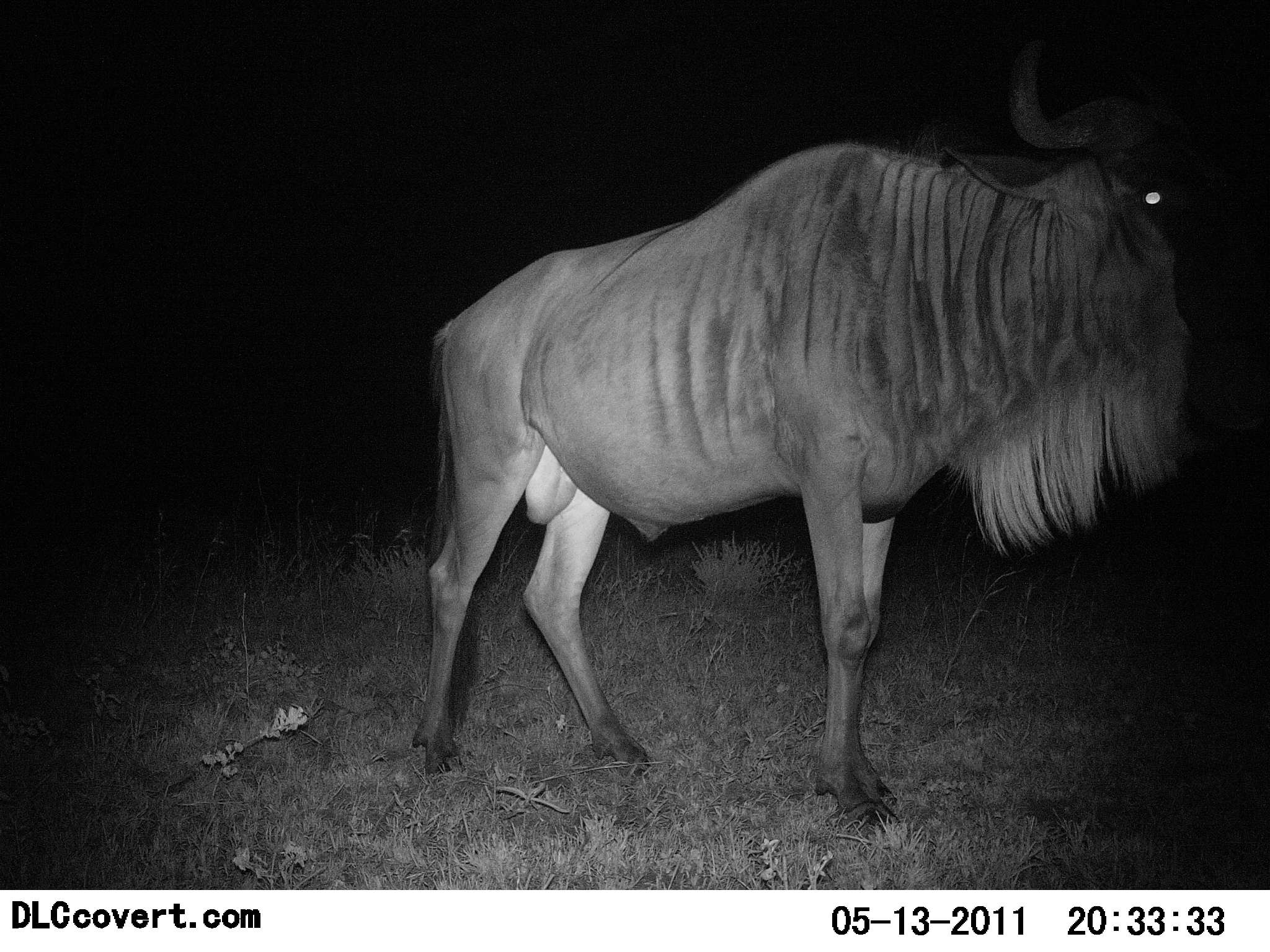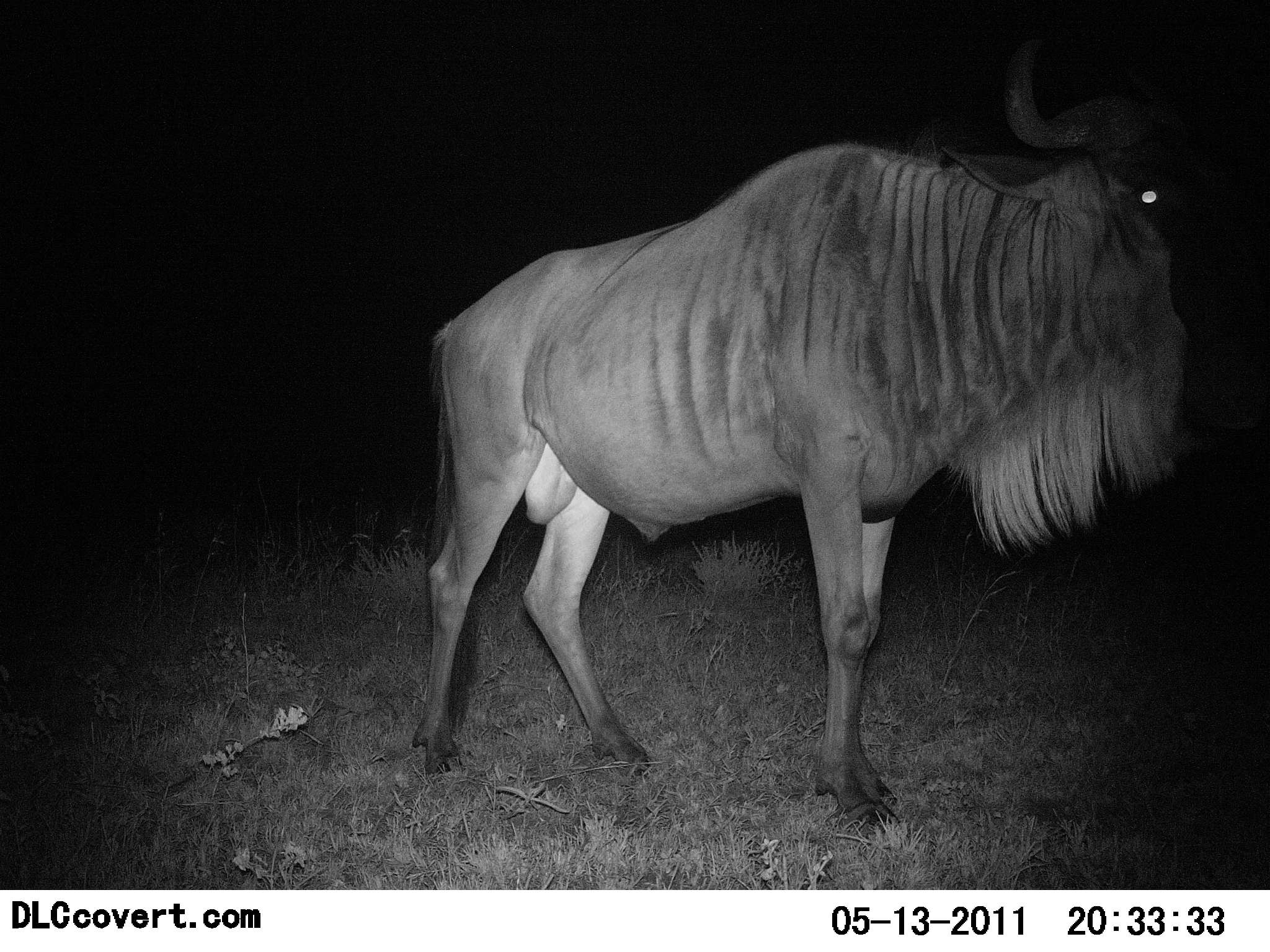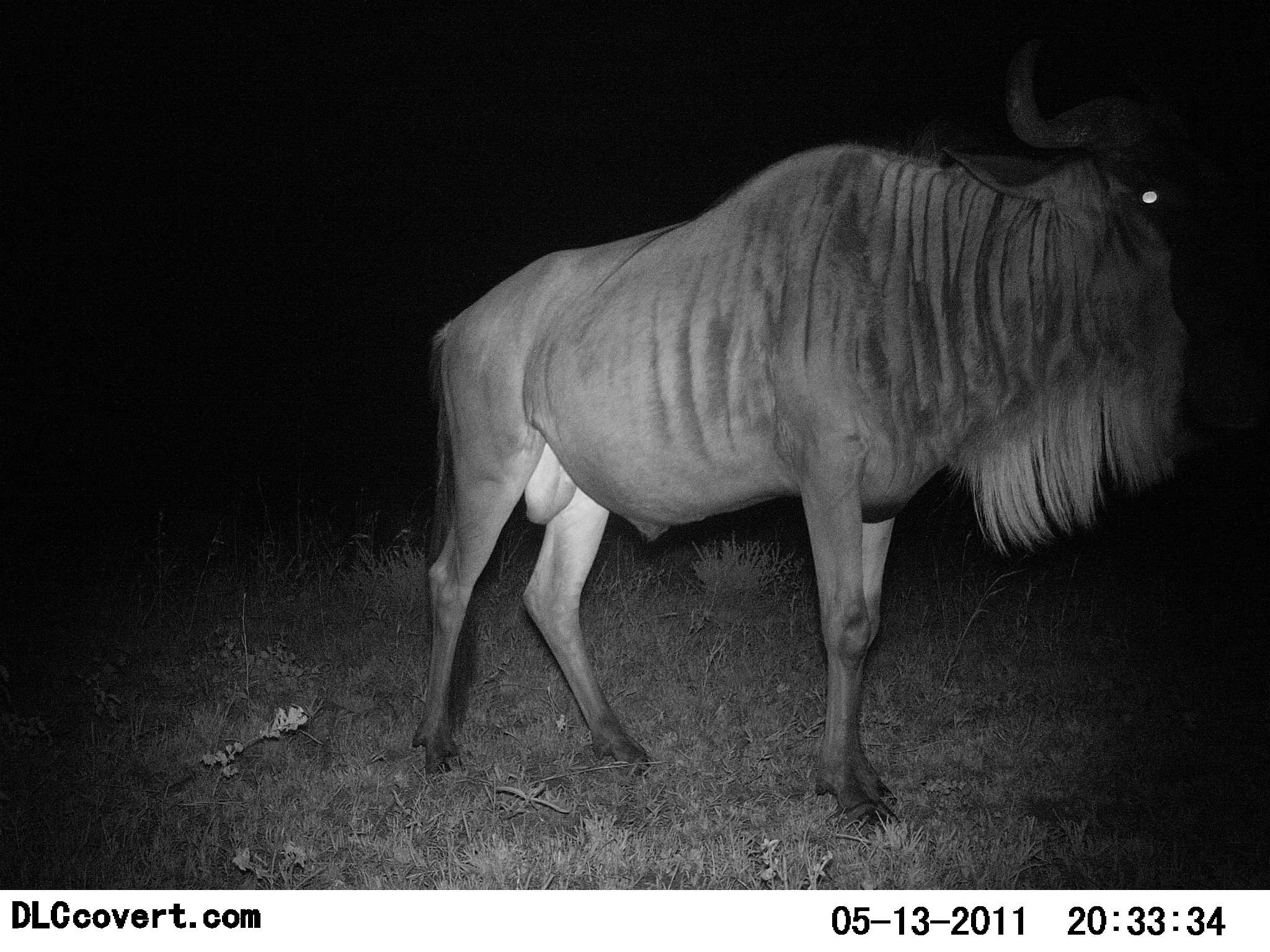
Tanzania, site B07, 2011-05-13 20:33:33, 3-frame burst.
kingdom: Animalia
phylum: Chordata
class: Mammalia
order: Artiodactyla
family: Bovidae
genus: Connochaetes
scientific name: Connochaetes taurinus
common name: blue wildebeest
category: wildebeest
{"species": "wildebeest (blue wildebeest) (Connochaetes taurinus)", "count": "1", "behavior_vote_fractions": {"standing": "100%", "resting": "0%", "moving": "0%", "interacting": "0%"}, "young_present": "0%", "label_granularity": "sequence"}